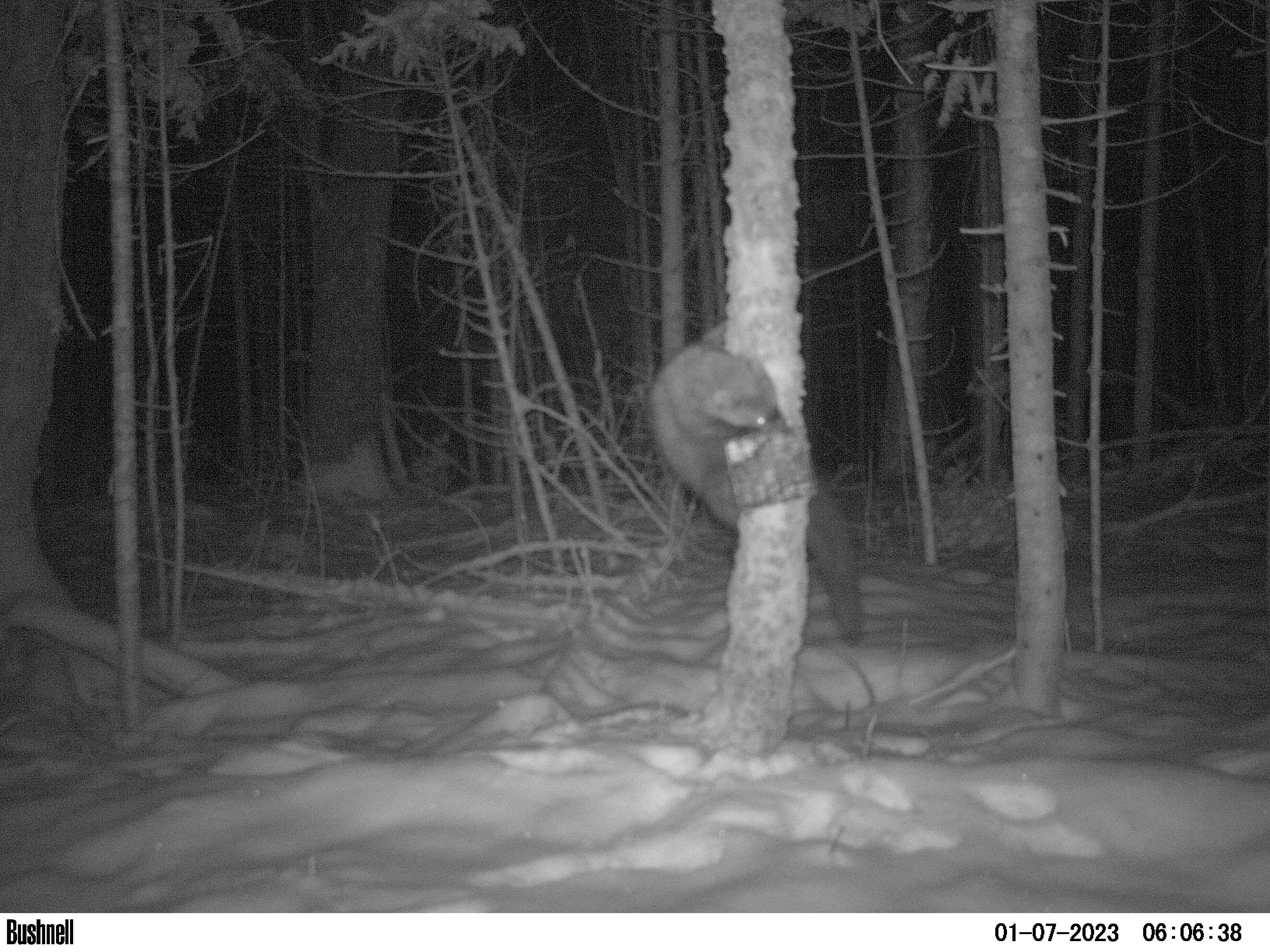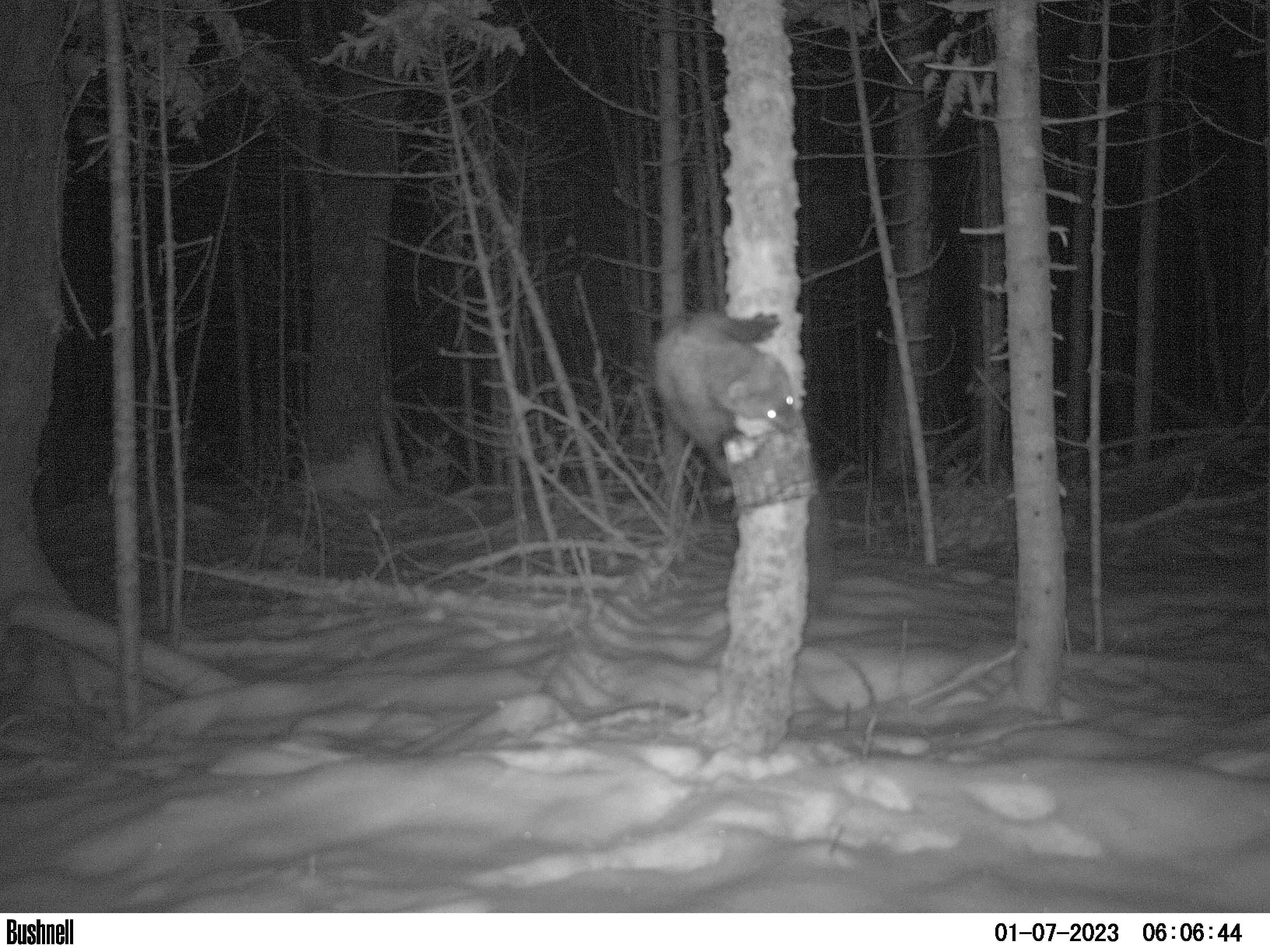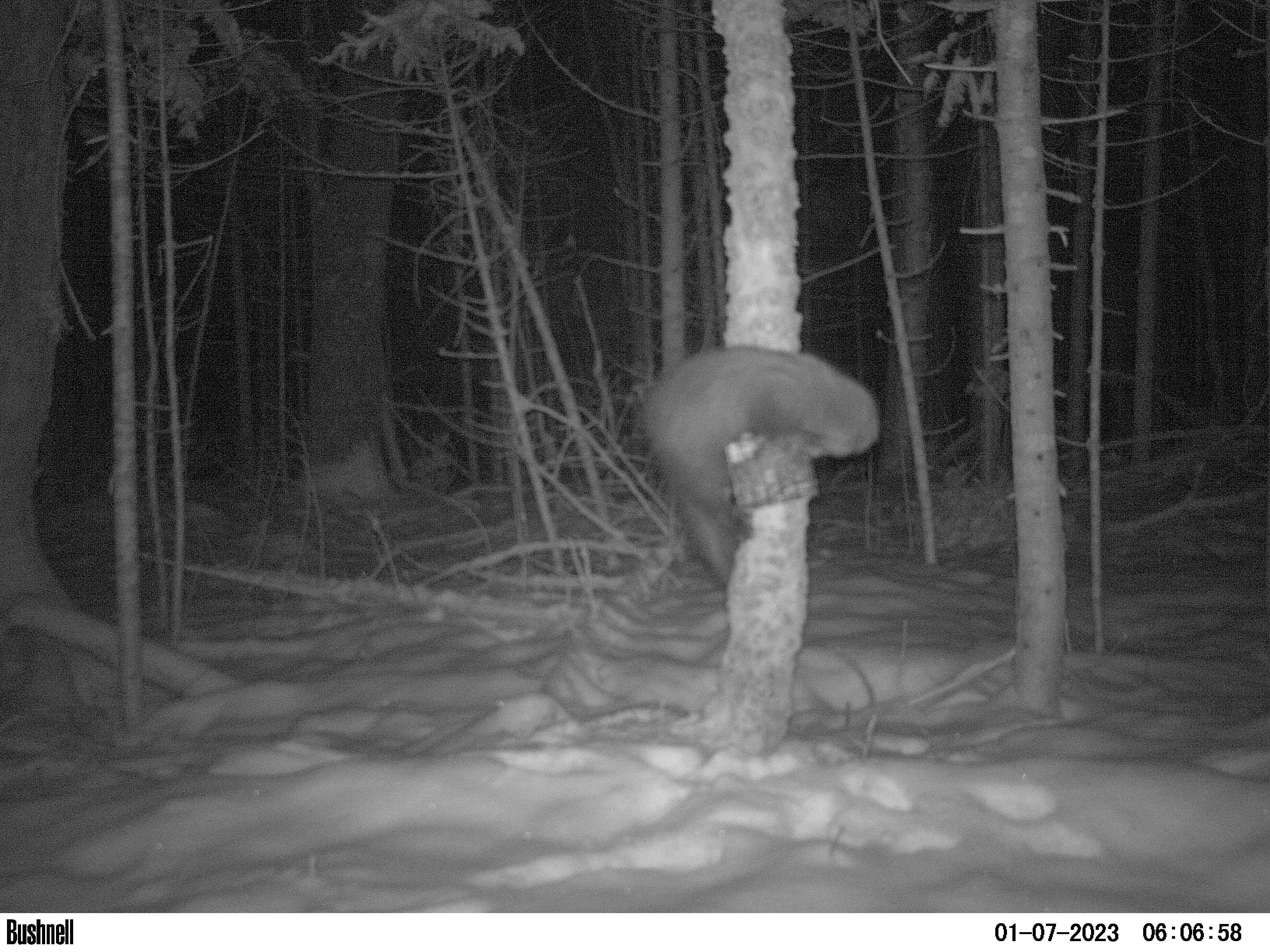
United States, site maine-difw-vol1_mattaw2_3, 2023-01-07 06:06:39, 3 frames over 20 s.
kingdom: Animalia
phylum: Chordata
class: Mammalia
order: Carnivora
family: Mustelidae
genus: Pekania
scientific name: Pekania pennanti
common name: fisher